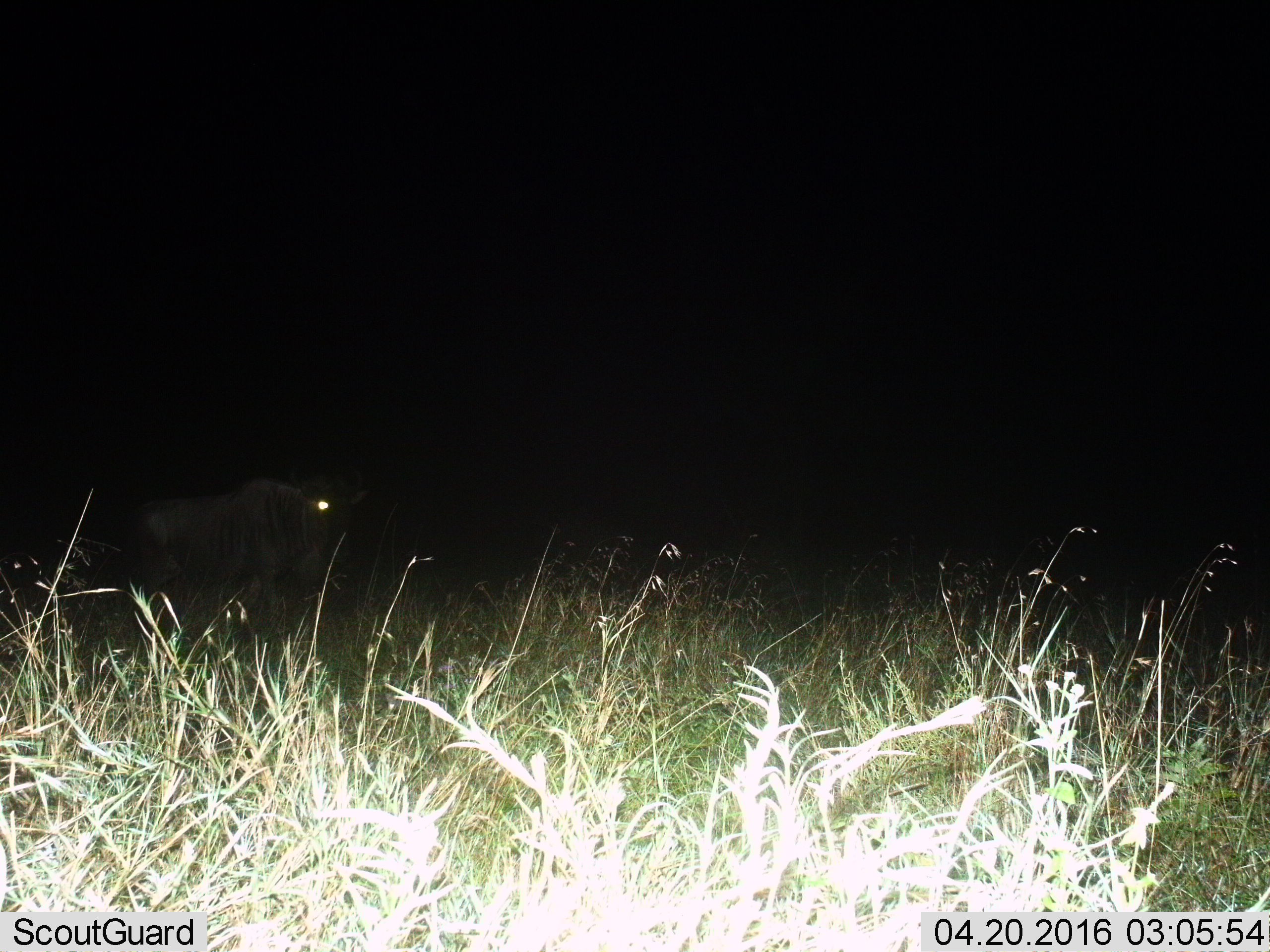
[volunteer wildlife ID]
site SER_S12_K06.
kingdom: Animalia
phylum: Chordata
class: Mammalia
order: Artiodactyla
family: Bovidae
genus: Connochaetes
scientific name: Connochaetes taurinus taurinus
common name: blue wildebeest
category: wildebeestblue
Wildebeestblue (blue wildebeest) (Connochaetes taurinus taurinus), count 1. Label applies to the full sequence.